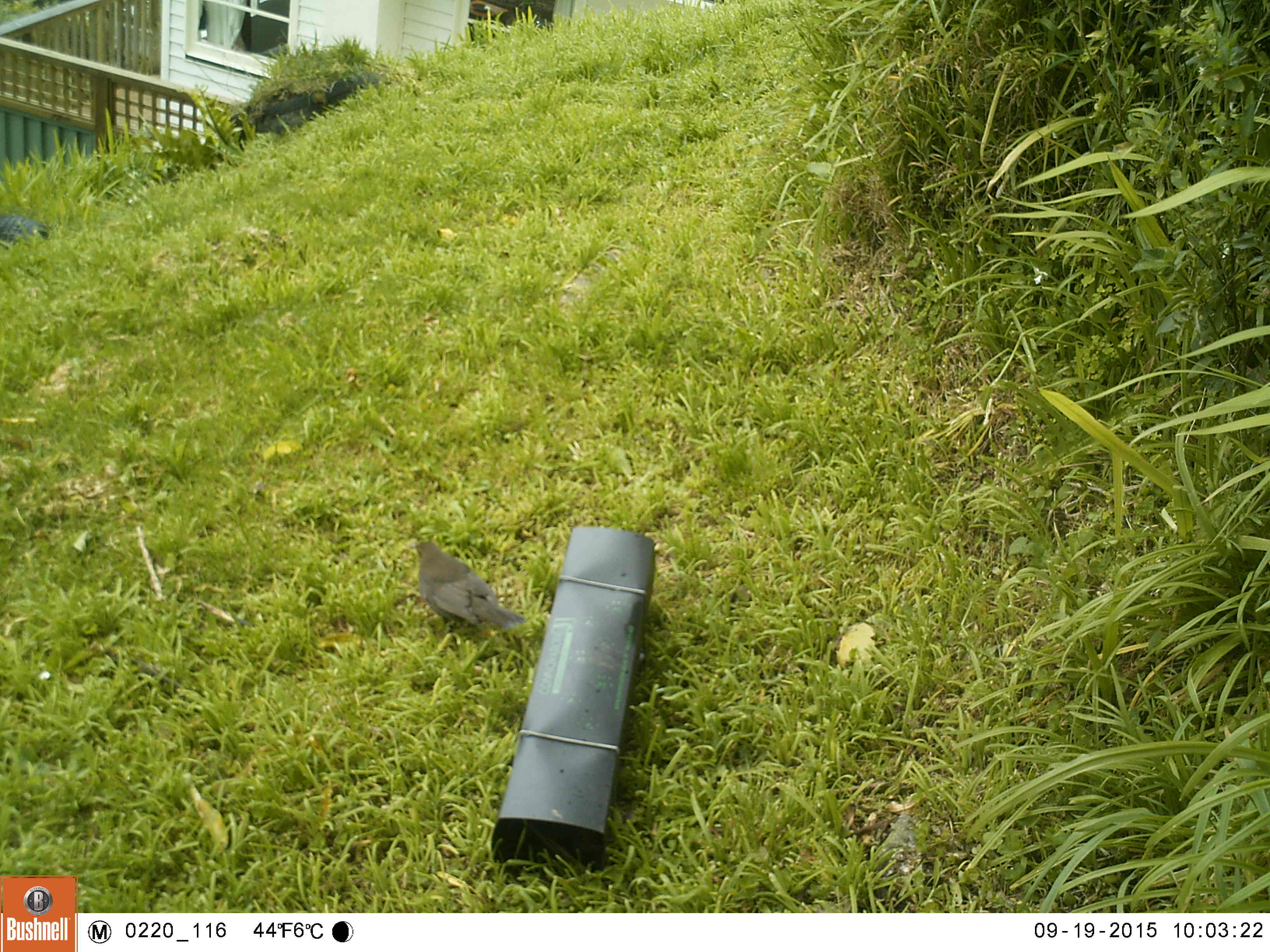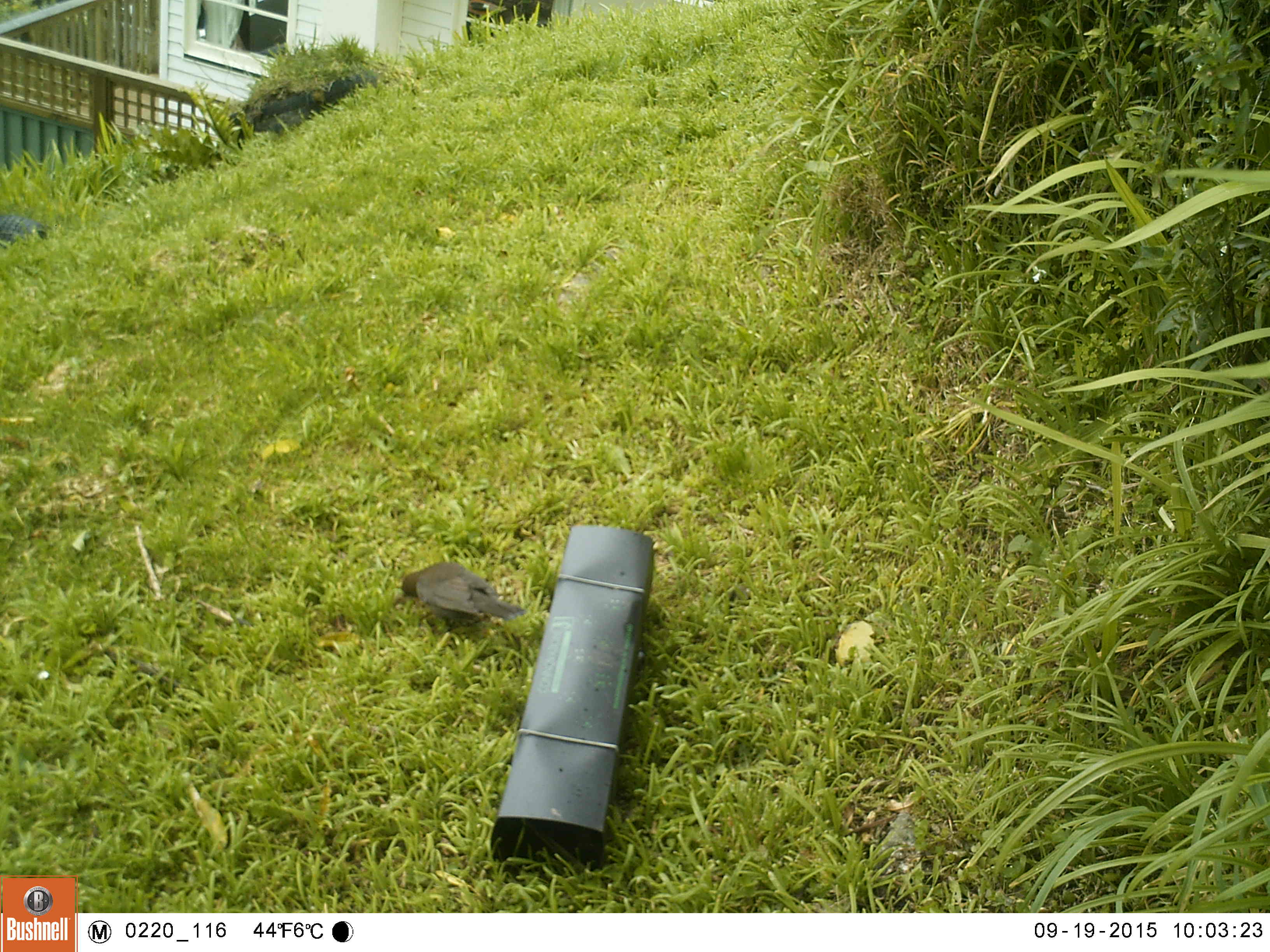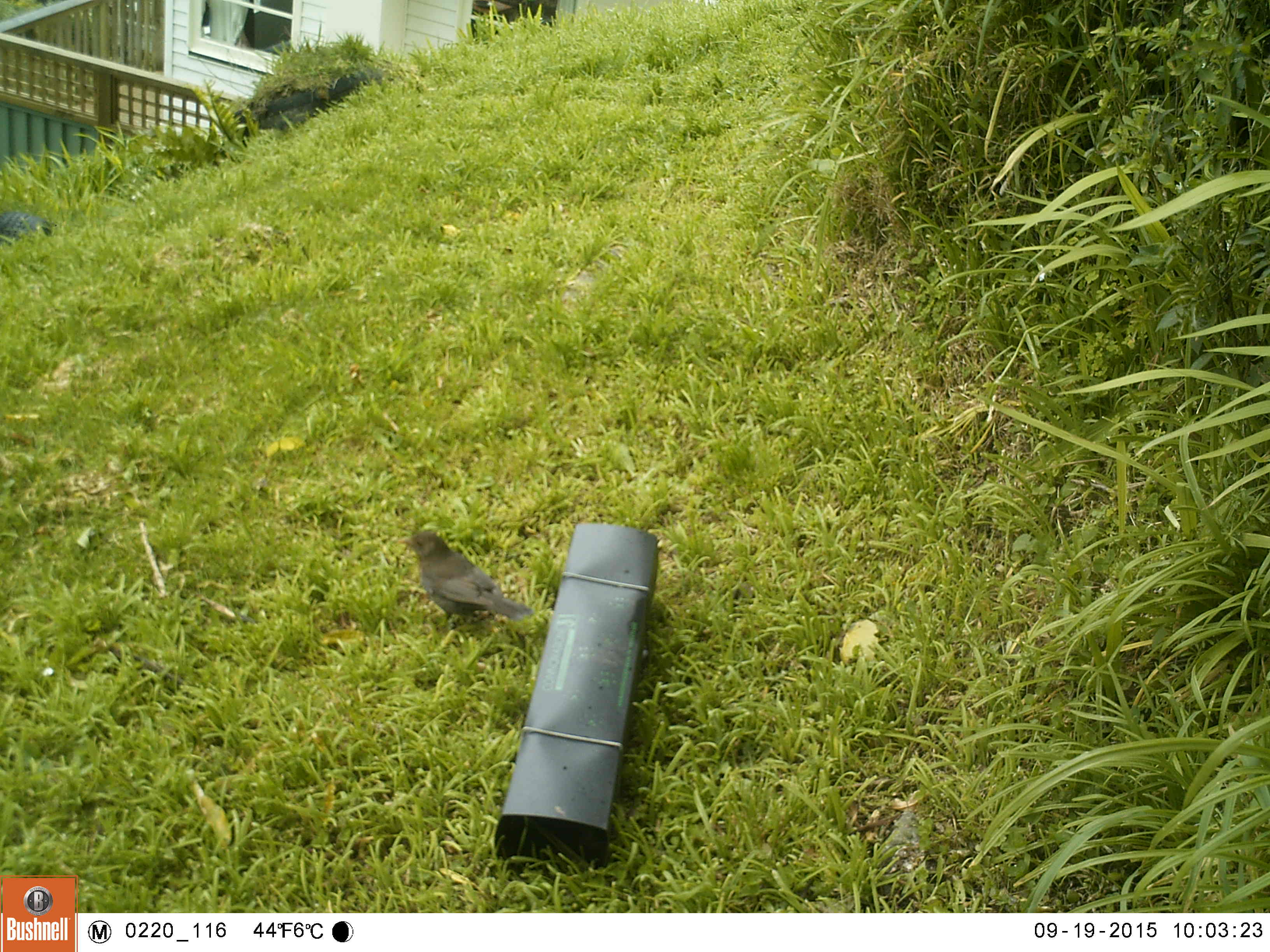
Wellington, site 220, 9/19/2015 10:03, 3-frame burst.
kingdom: Animalia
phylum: Chordata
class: Aves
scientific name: Aves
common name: bird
Bird (Aves).